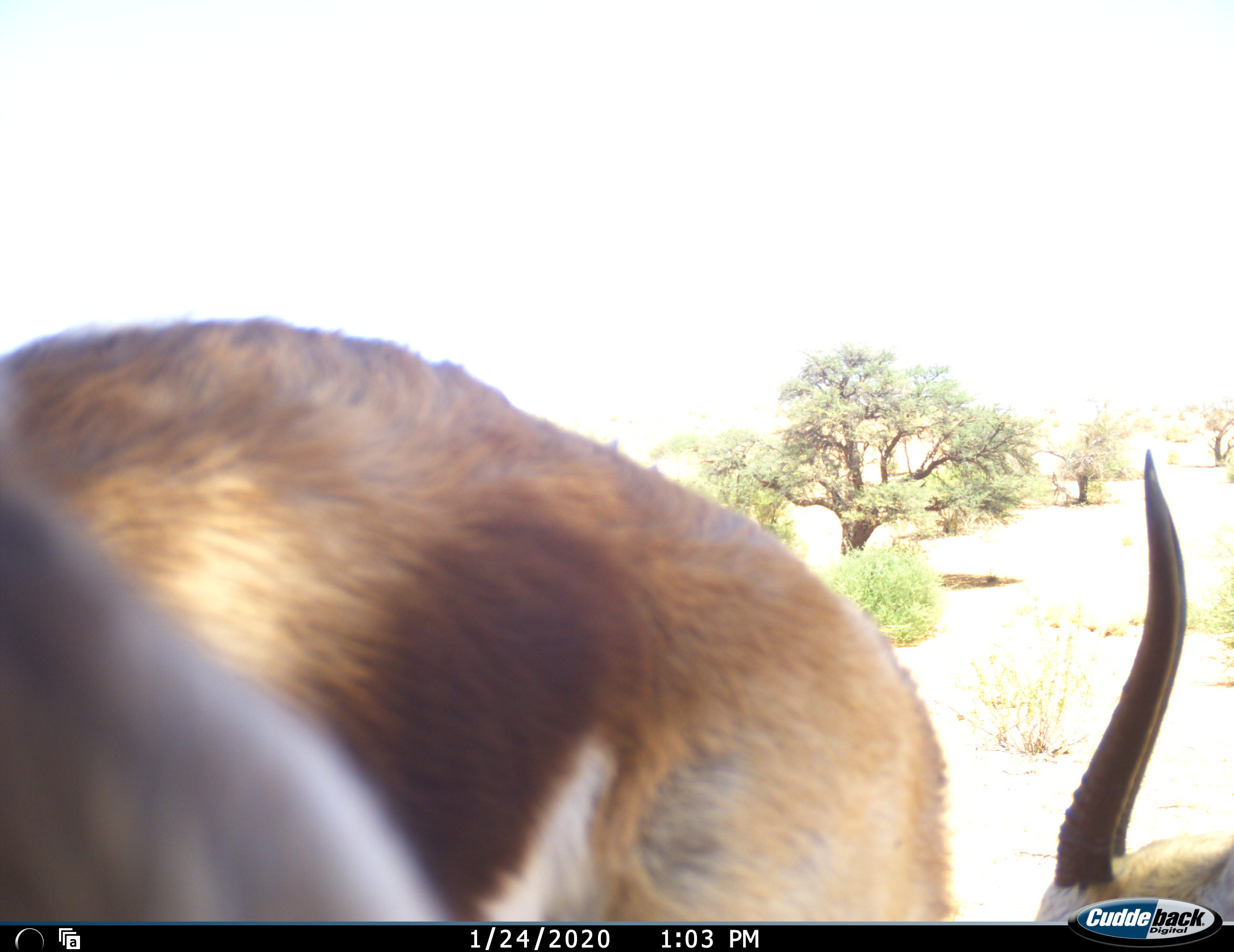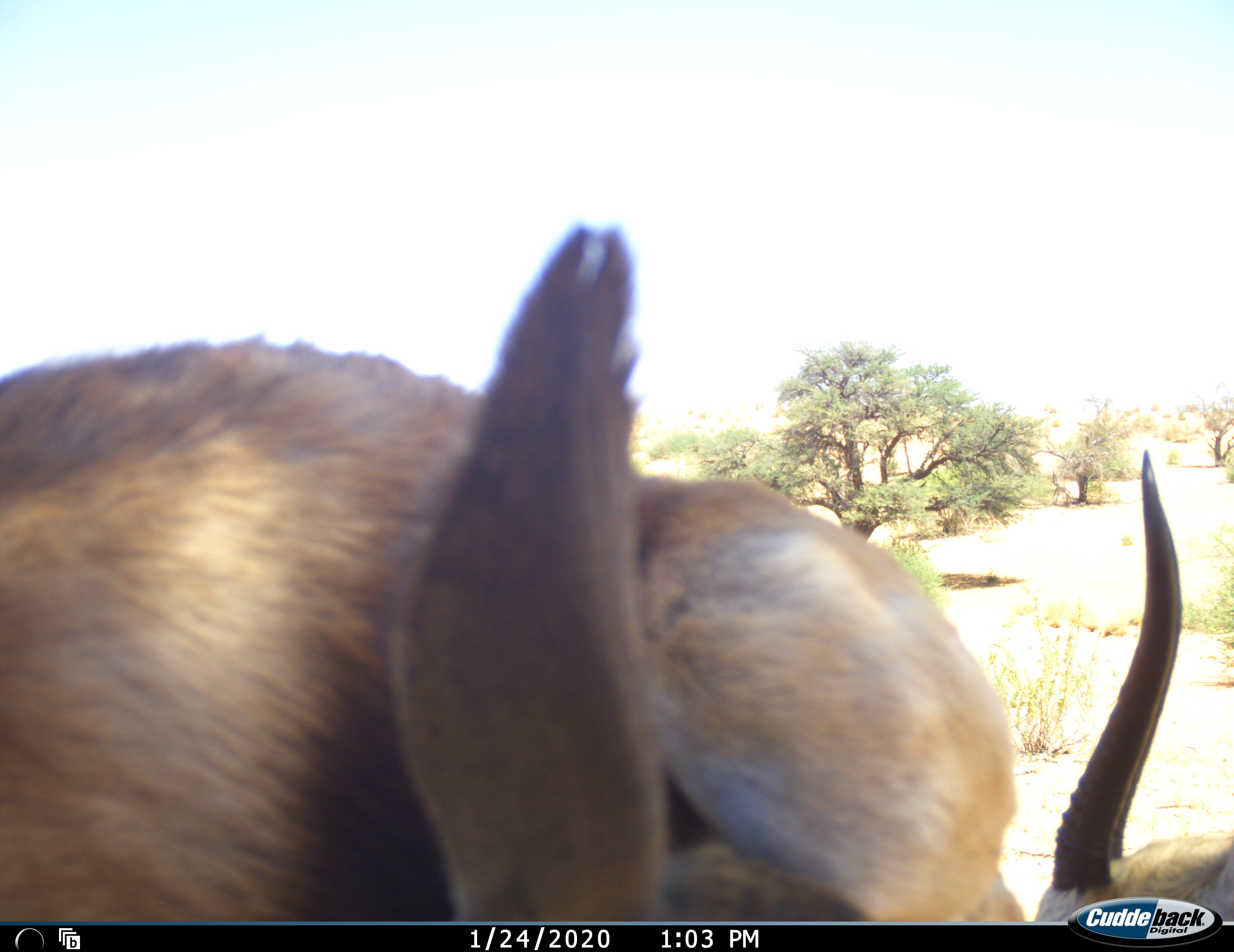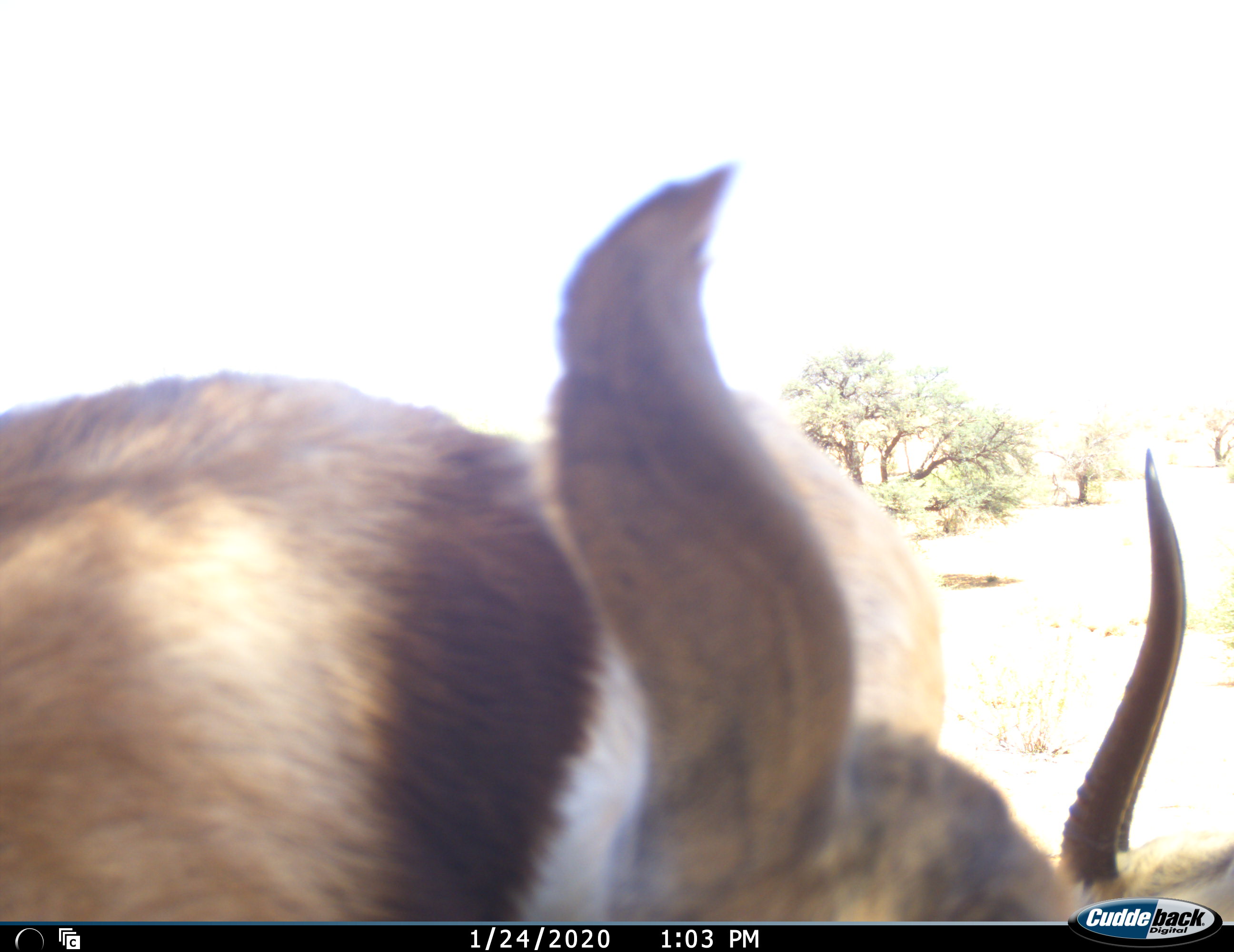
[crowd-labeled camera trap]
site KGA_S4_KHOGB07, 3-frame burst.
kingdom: Animalia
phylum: Chordata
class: Mammalia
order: Artiodactyla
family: Bovidae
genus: Antidorcas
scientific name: Antidorcas marsupialis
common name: springbok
Springbok (Antidorcas marsupialis), count 2. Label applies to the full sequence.